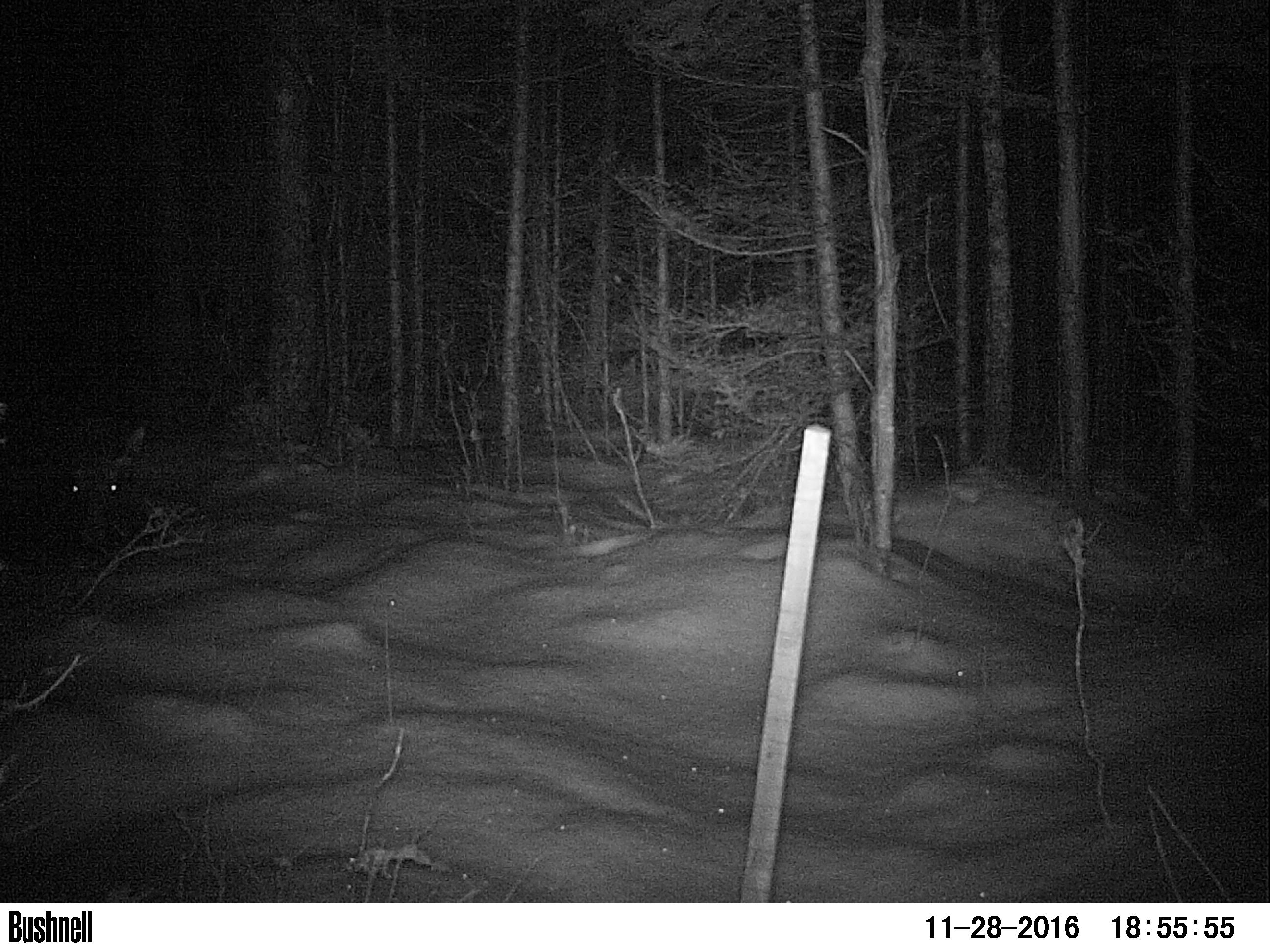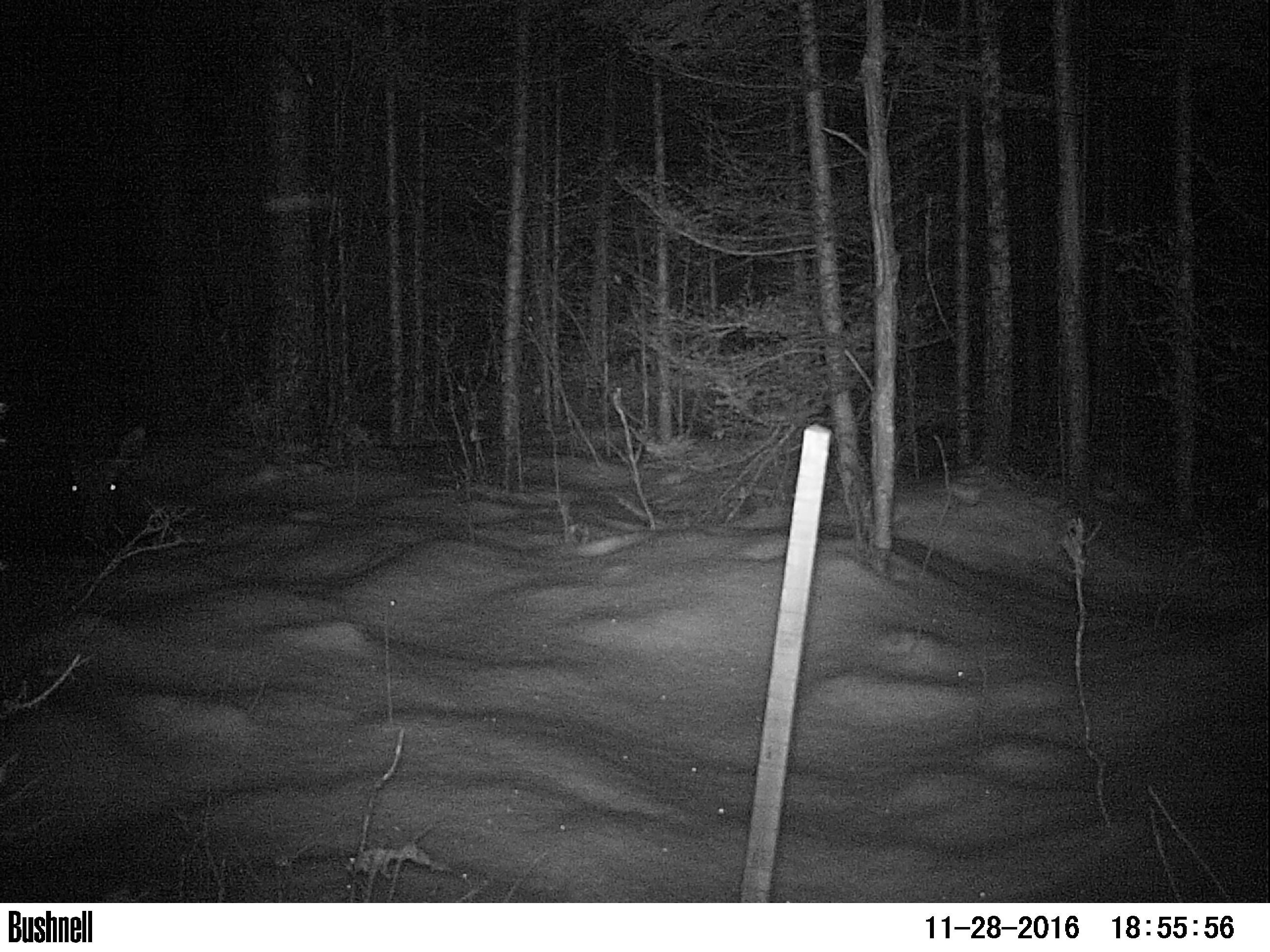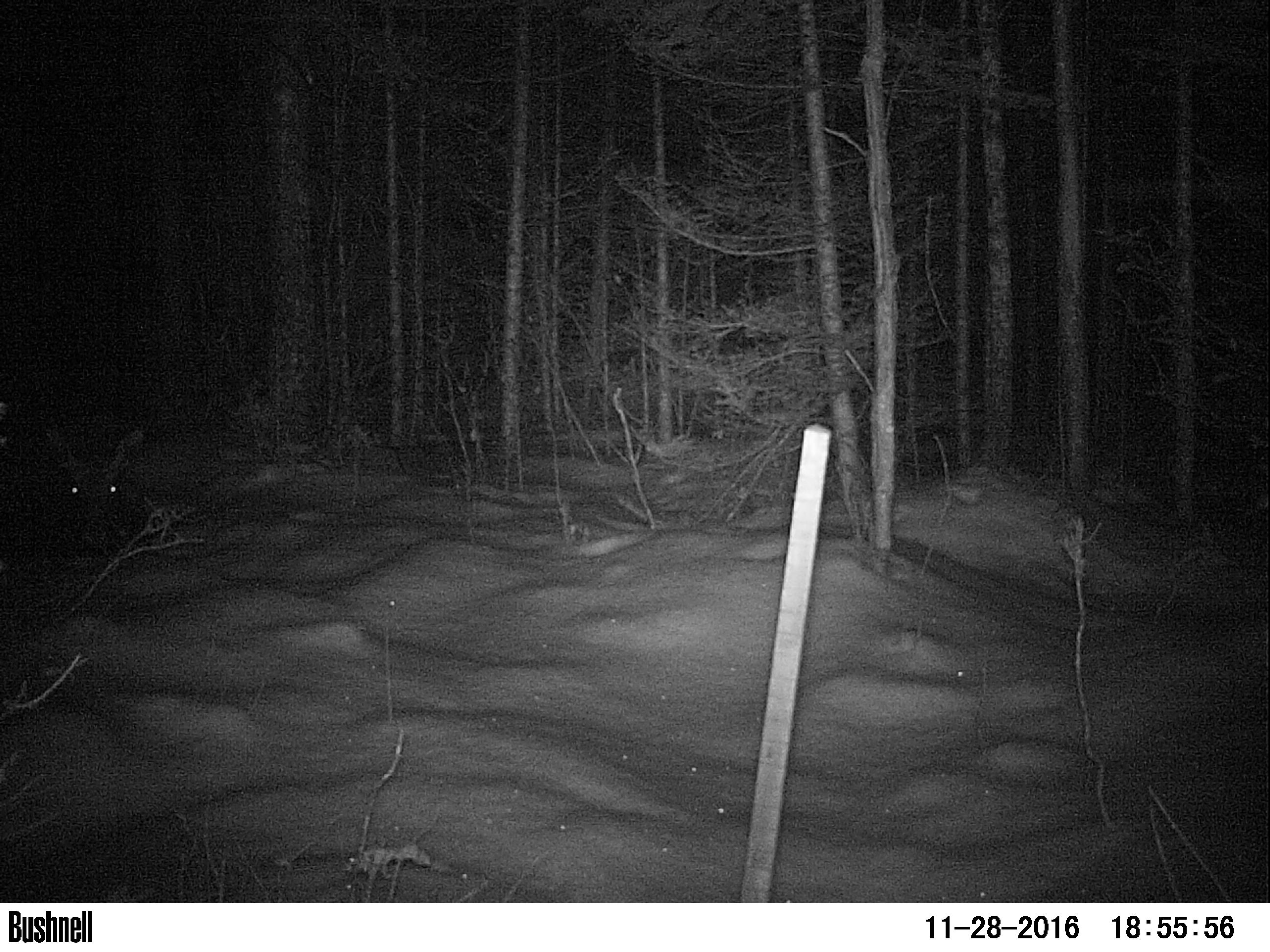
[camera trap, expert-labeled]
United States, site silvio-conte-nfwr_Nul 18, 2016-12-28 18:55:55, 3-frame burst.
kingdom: Animalia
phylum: Chordata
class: Mammalia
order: Artiodactyla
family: Cervidae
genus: Alces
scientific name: Alces alces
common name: moose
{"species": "moose (Alces alces)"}